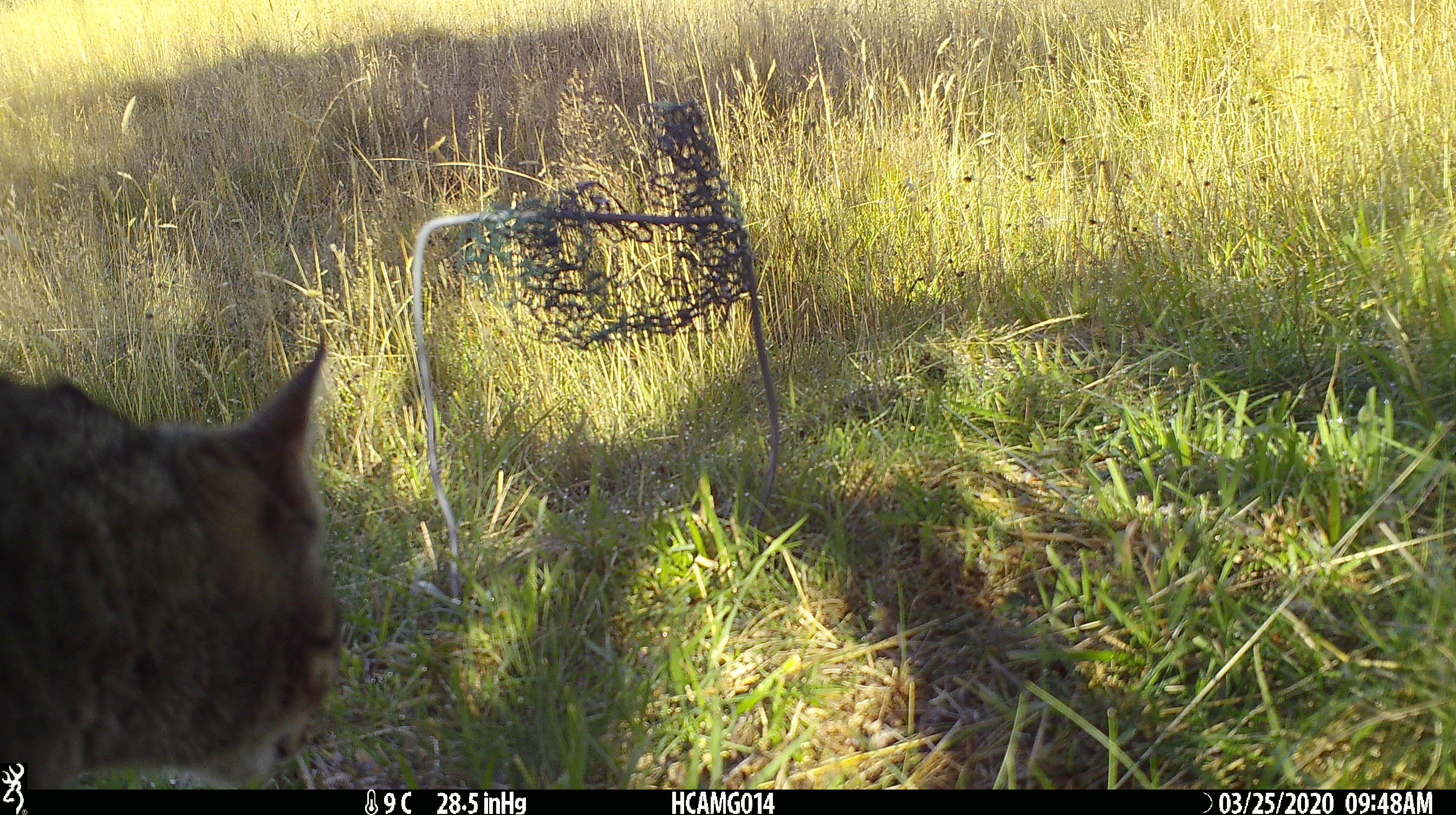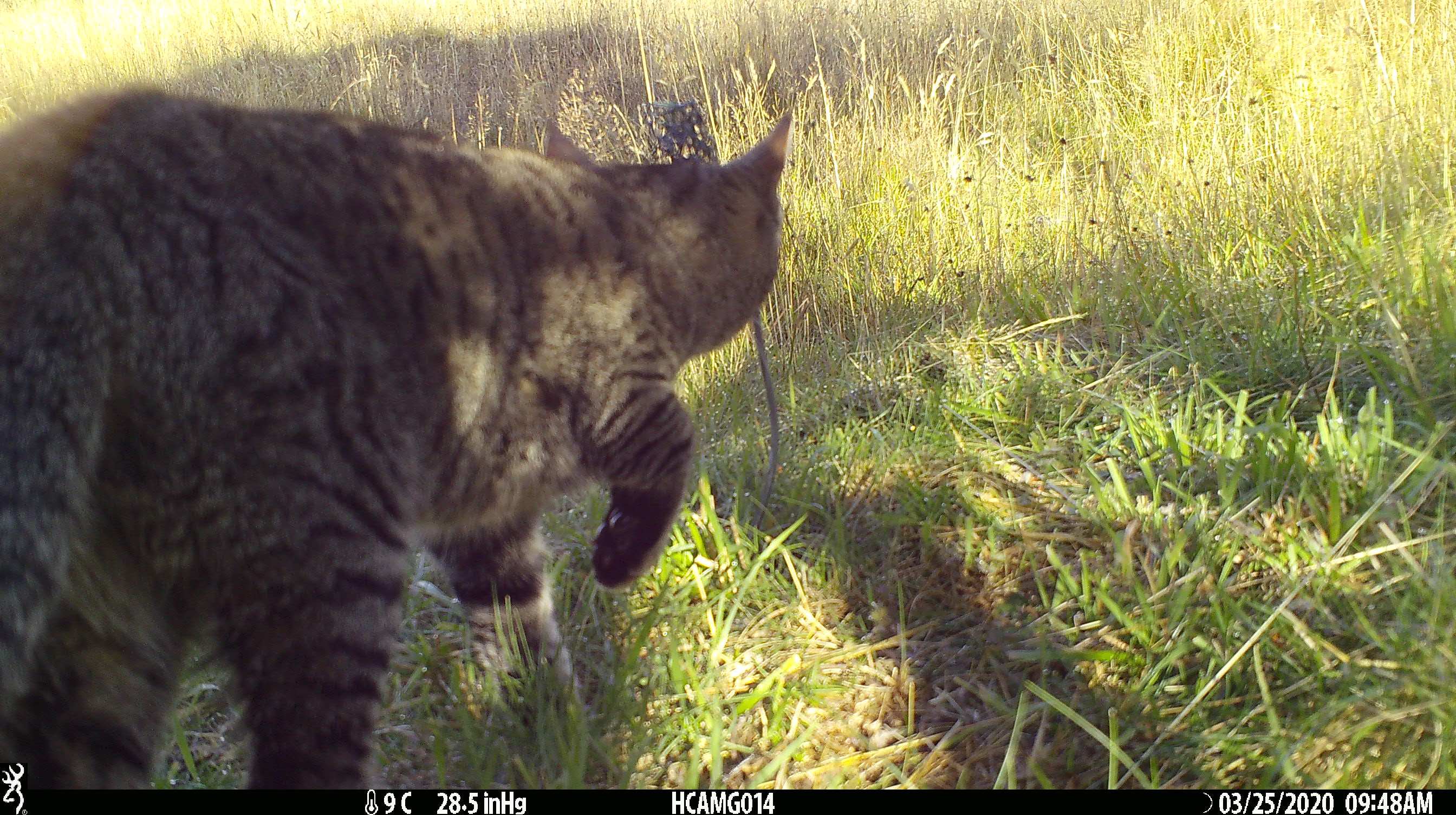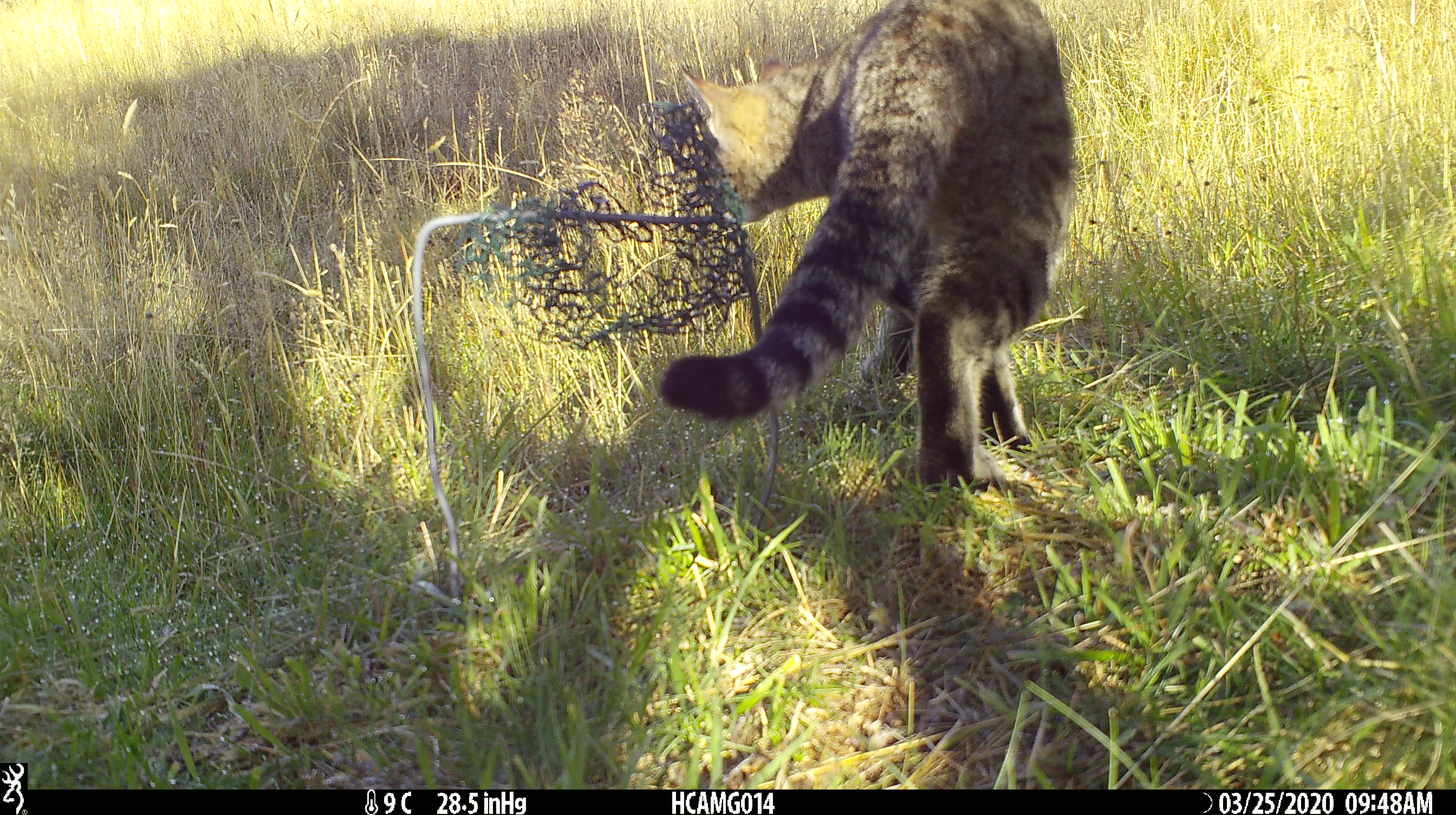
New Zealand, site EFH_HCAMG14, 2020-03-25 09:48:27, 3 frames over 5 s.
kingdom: Animalia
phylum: Chordata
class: Mammalia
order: Carnivora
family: Felidae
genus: Felis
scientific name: Felis catus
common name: domestic cat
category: cat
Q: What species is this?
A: Cat (domestic cat) (Felis catus).